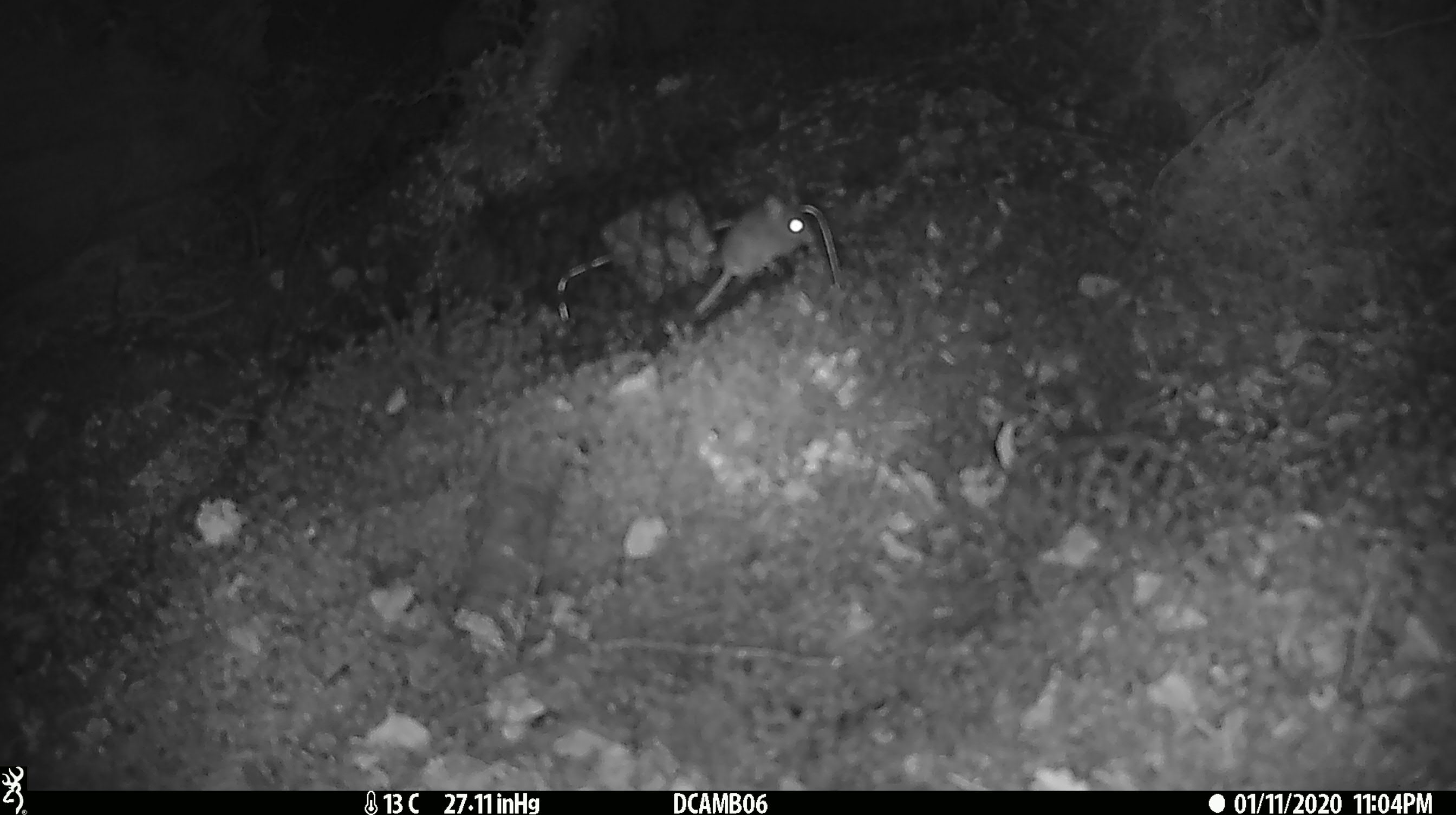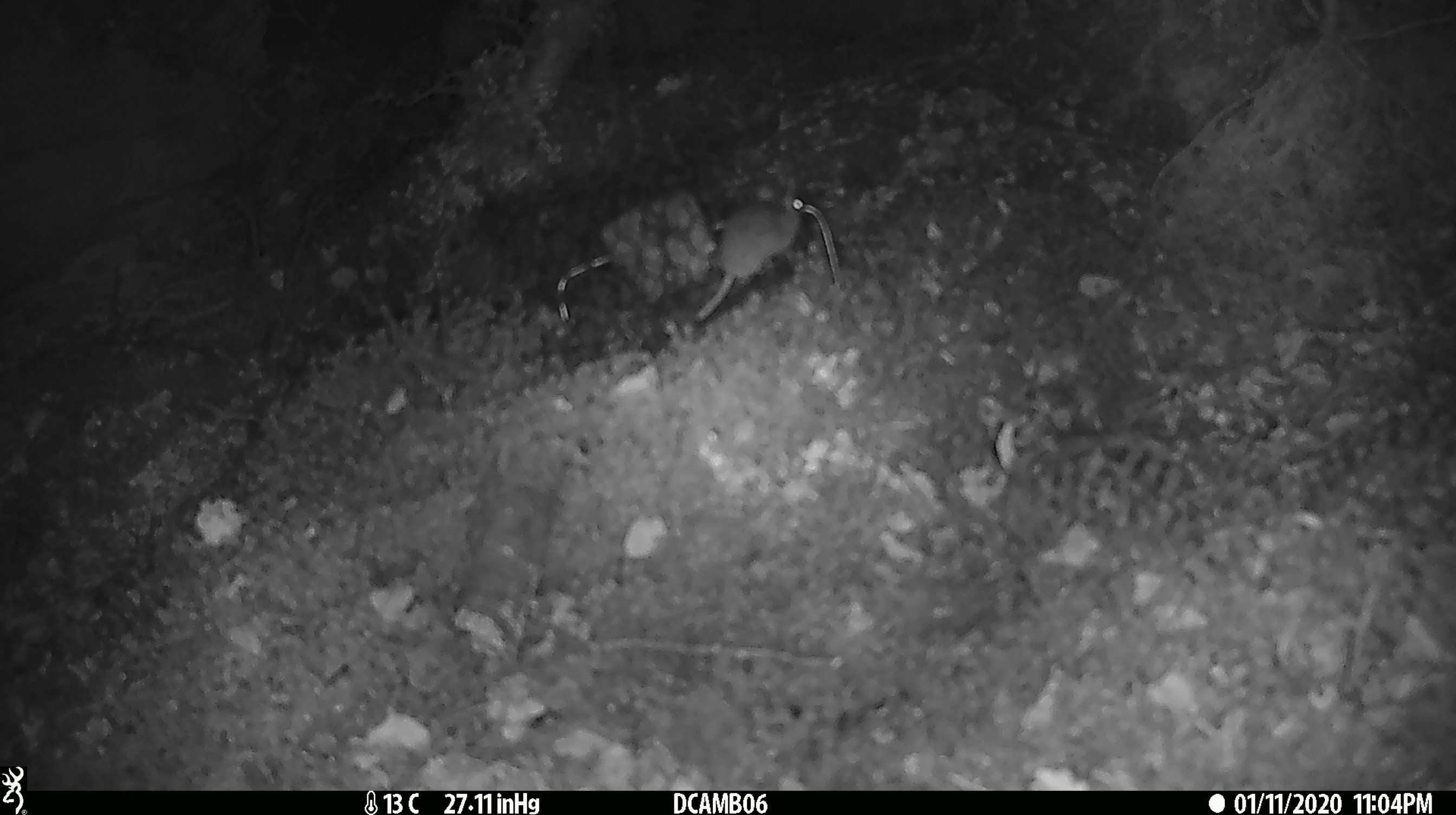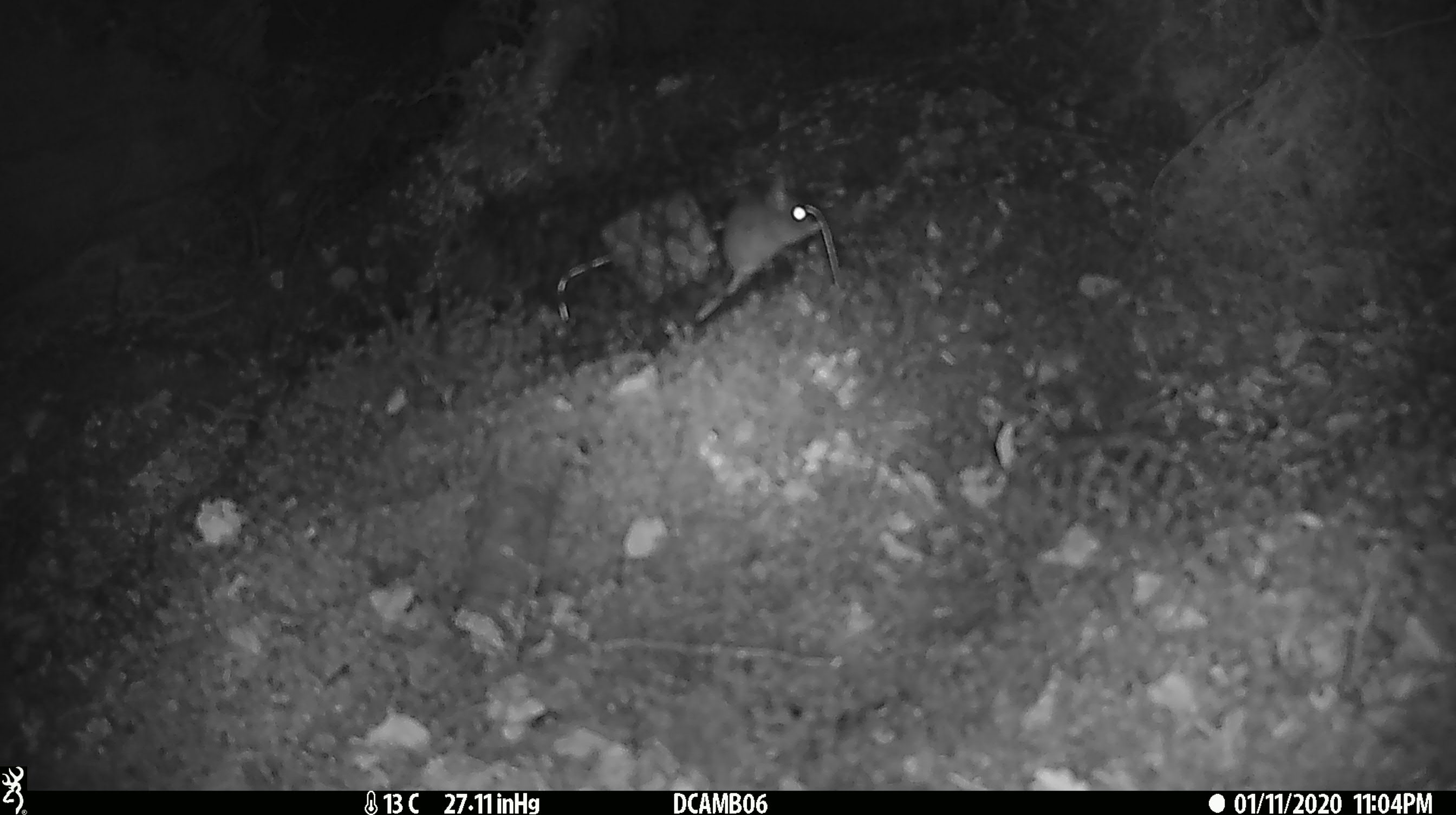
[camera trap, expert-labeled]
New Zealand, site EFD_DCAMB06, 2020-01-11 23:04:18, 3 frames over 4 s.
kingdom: Animalia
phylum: Chordata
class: Mammalia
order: Rodentia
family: Muridae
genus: Mus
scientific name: Mus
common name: mouse